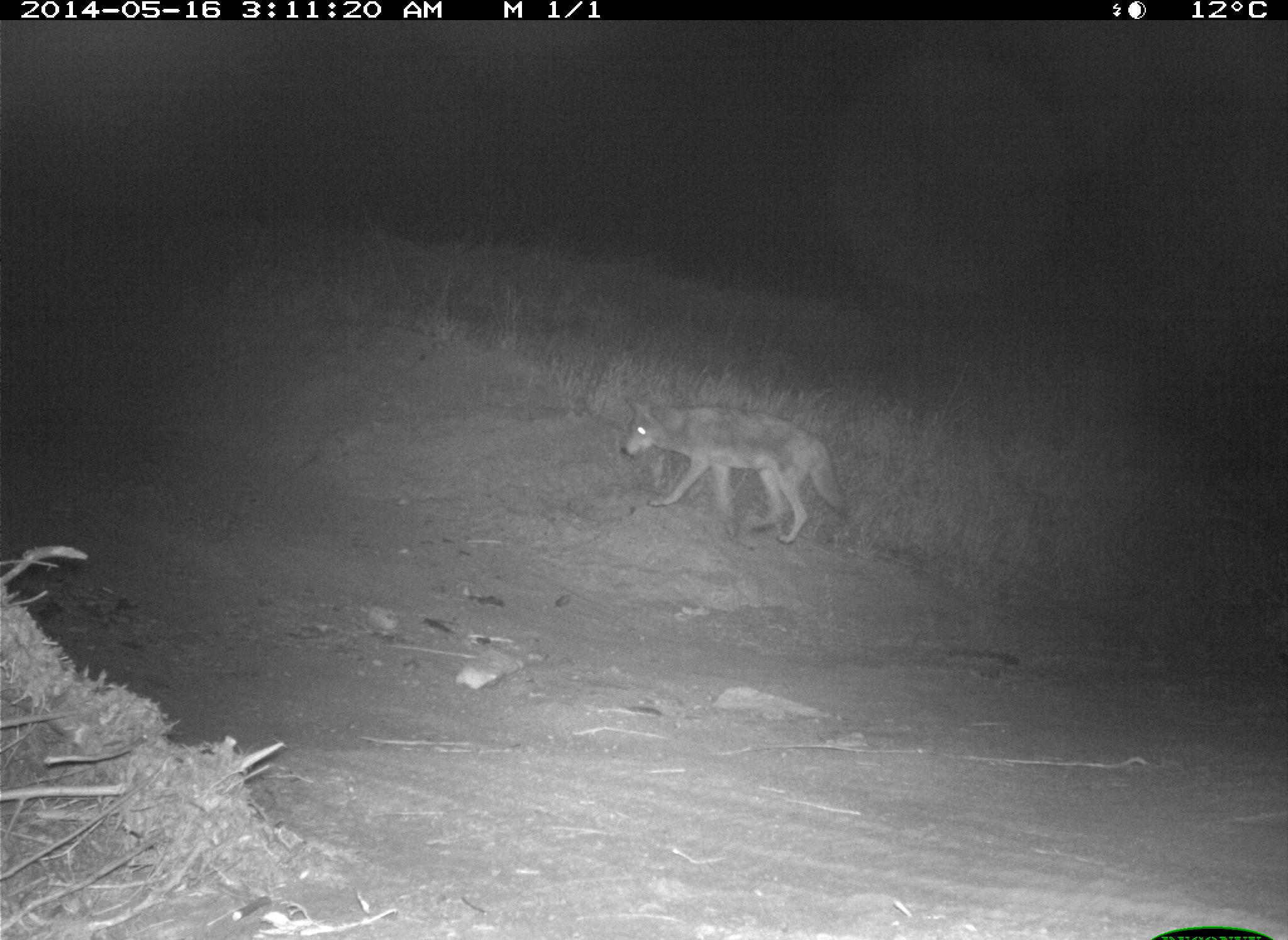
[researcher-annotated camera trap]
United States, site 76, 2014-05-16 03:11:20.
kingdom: Animalia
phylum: Chordata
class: Mammalia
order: Carnivora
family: Canidae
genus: Canis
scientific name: Canis latrans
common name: coyote